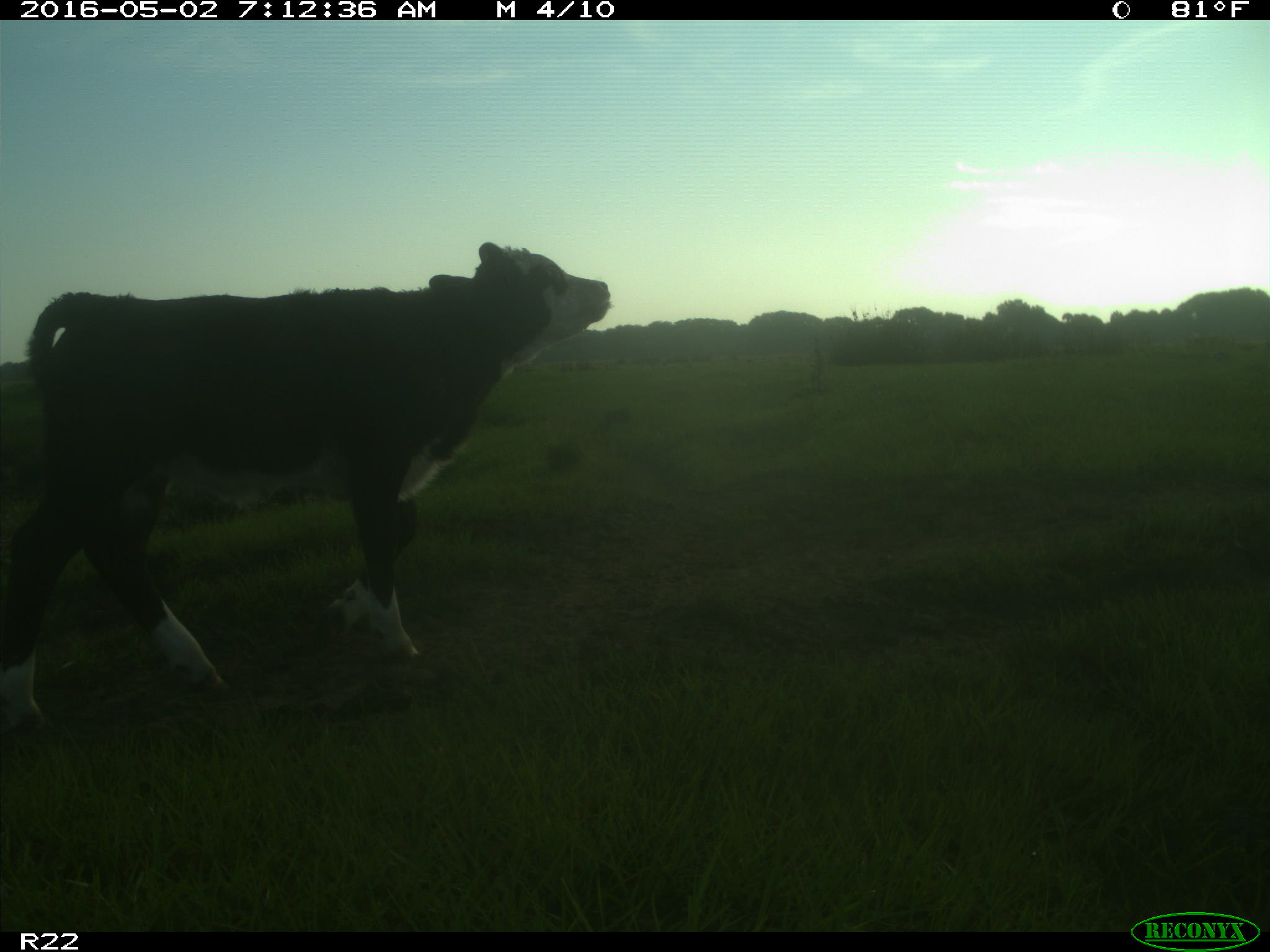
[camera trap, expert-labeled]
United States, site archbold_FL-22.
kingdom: Animalia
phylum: Chordata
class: Mammalia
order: Artiodactyla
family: Bovidae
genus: Bos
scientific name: Bos taurus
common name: domestic cow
Bos taurus (domestic cow).